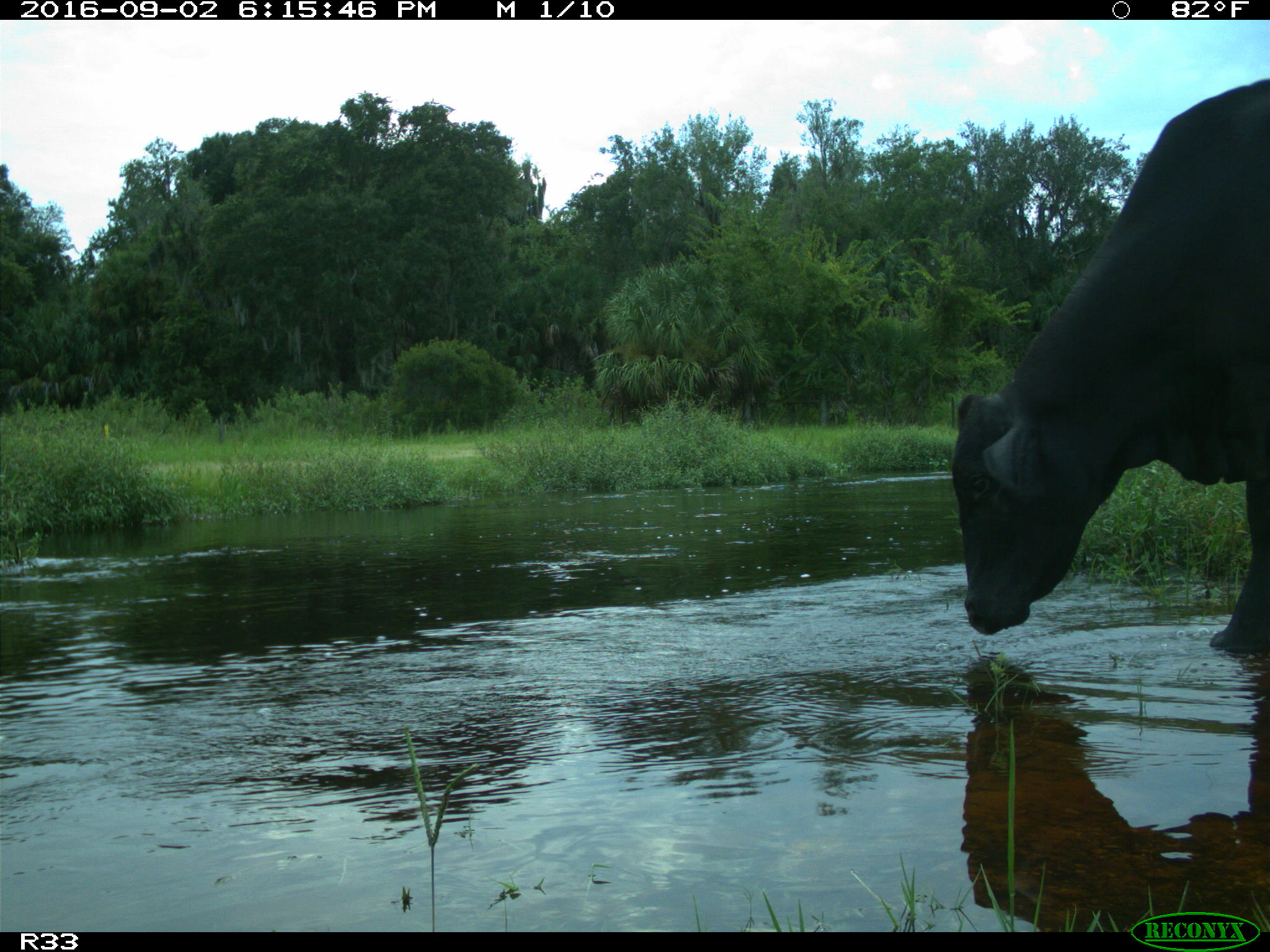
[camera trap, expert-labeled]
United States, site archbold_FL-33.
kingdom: Animalia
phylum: Chordata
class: Mammalia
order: Artiodactyla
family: Bovidae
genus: Bos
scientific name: Bos taurus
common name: domestic cow